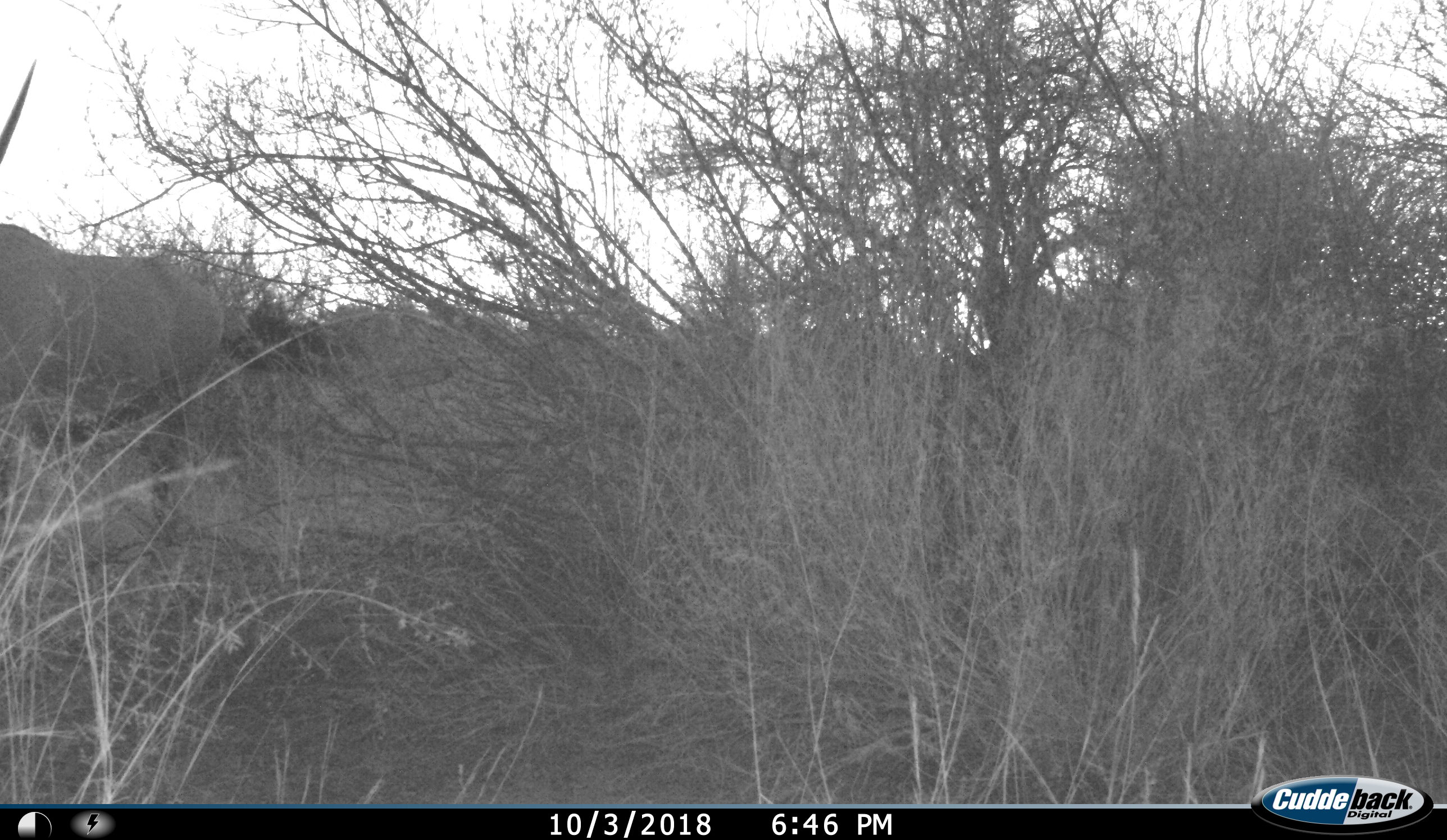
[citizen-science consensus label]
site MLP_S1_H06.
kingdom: Animalia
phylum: Chordata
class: Mammalia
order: Artiodactyla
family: Bovidae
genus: Oryx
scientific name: Oryx gazella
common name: gemsbok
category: oryx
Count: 1.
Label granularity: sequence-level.